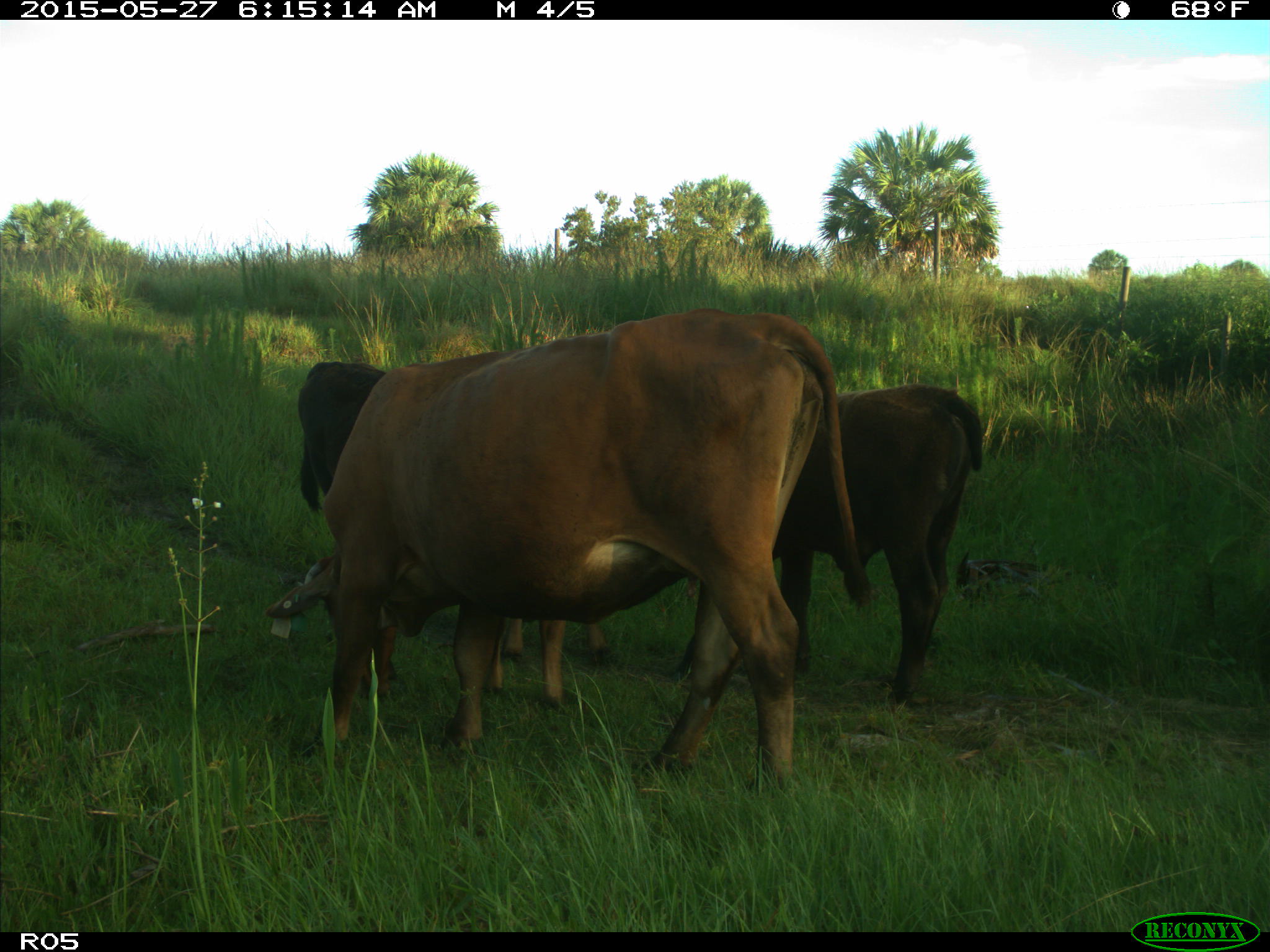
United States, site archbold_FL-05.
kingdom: Animalia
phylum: Chordata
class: Mammalia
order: Artiodactyla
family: Bovidae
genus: Bos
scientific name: Bos taurus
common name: domestic cow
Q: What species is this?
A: Bos taurus (domestic cow).